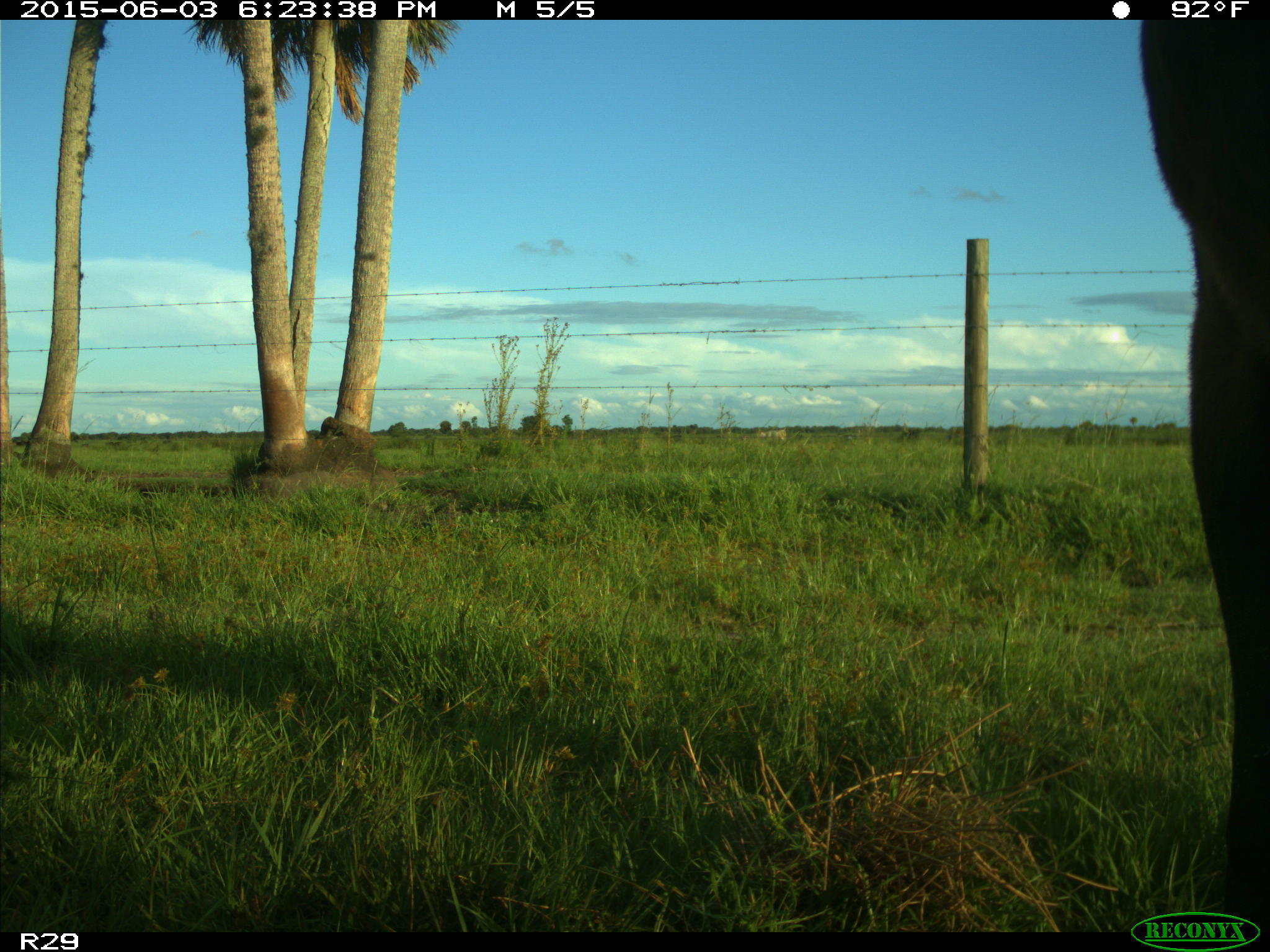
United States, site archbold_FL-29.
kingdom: Animalia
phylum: Chordata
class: Mammalia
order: Artiodactyla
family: Bovidae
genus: Bos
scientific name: Bos taurus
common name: domestic cow